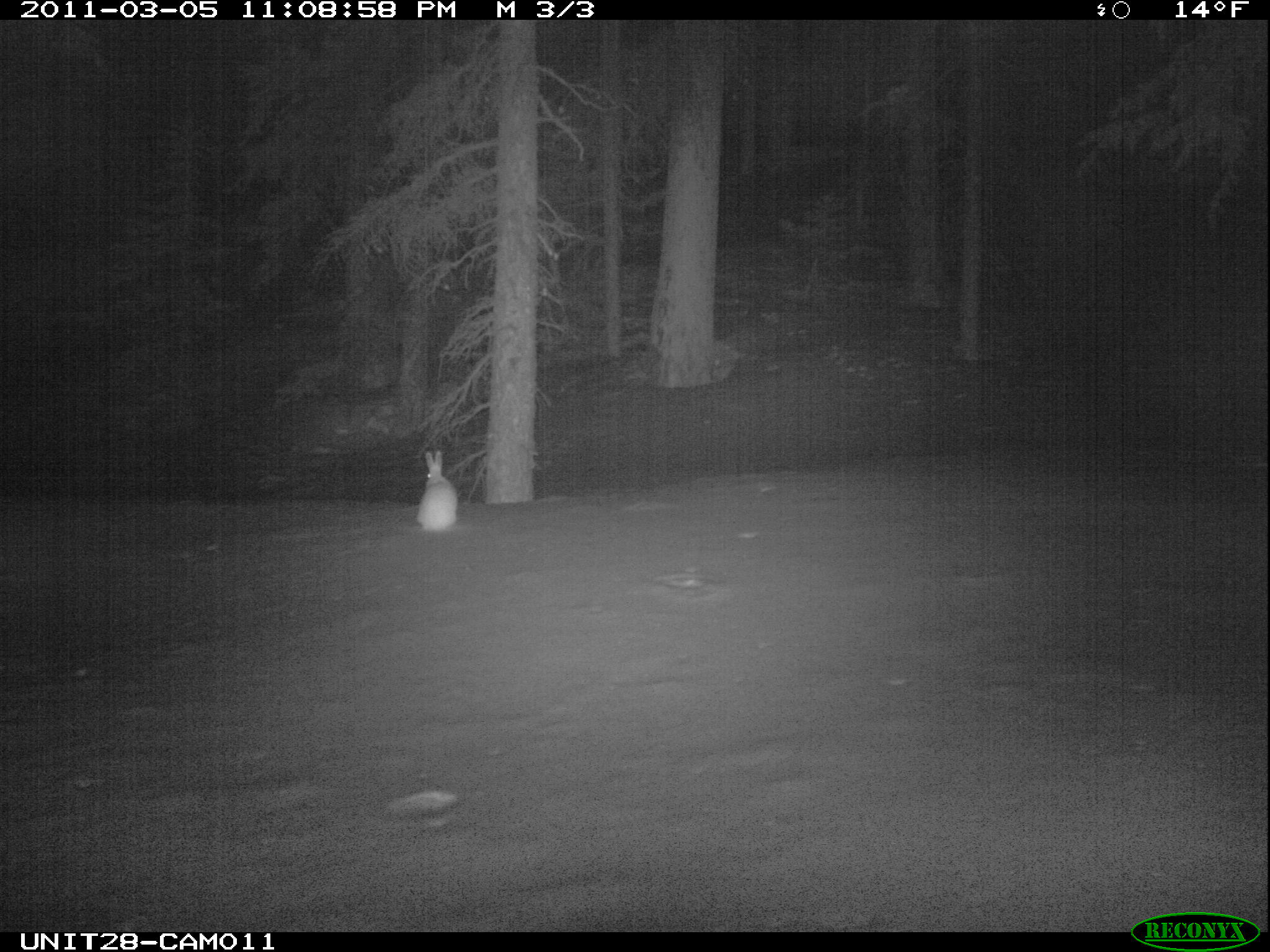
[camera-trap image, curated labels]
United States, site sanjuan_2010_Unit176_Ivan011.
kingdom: Animalia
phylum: Chordata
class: Mammalia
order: Lagomorpha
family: Leporidae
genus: Lepus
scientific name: Lepus americanus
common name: snowshoe hare